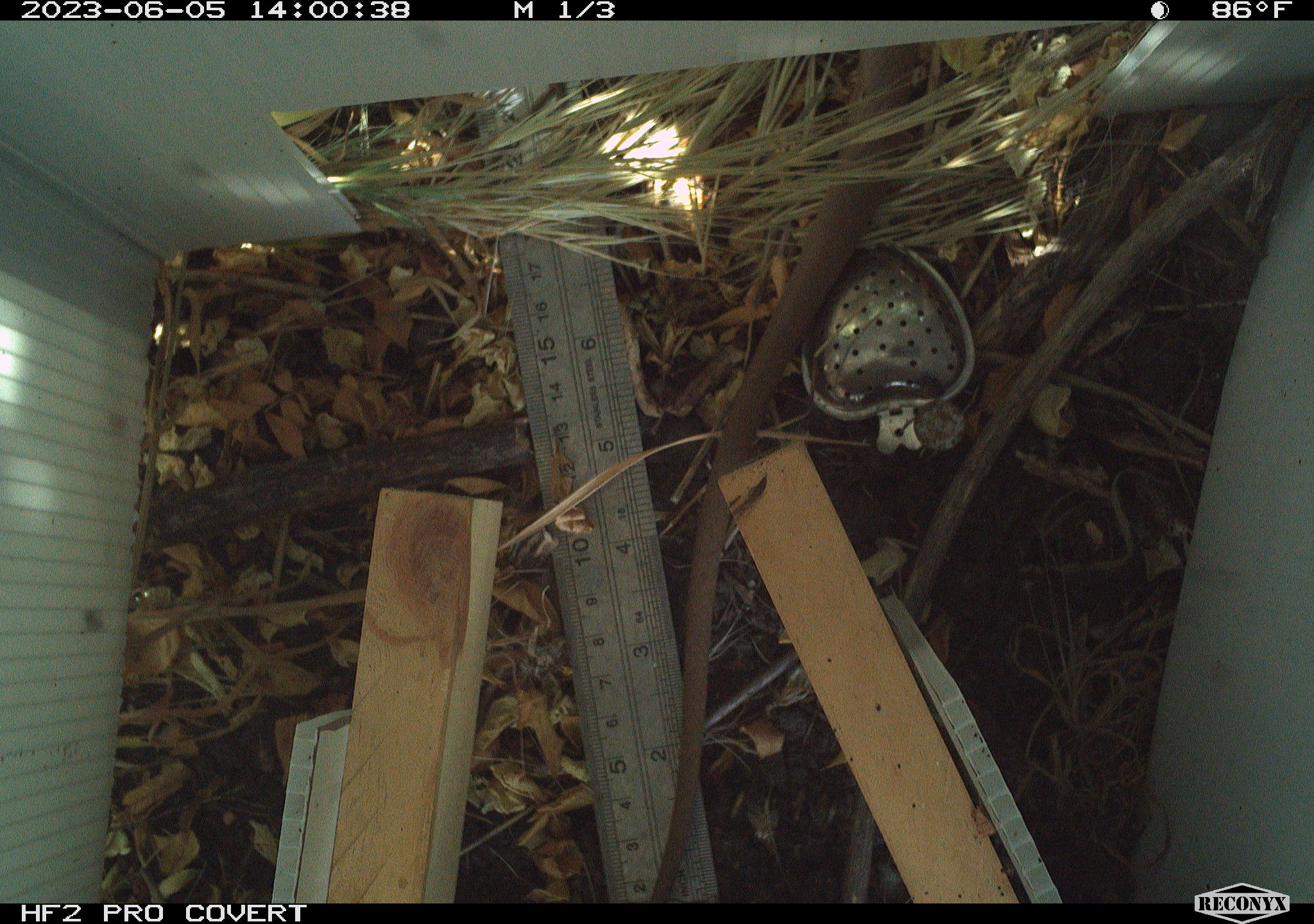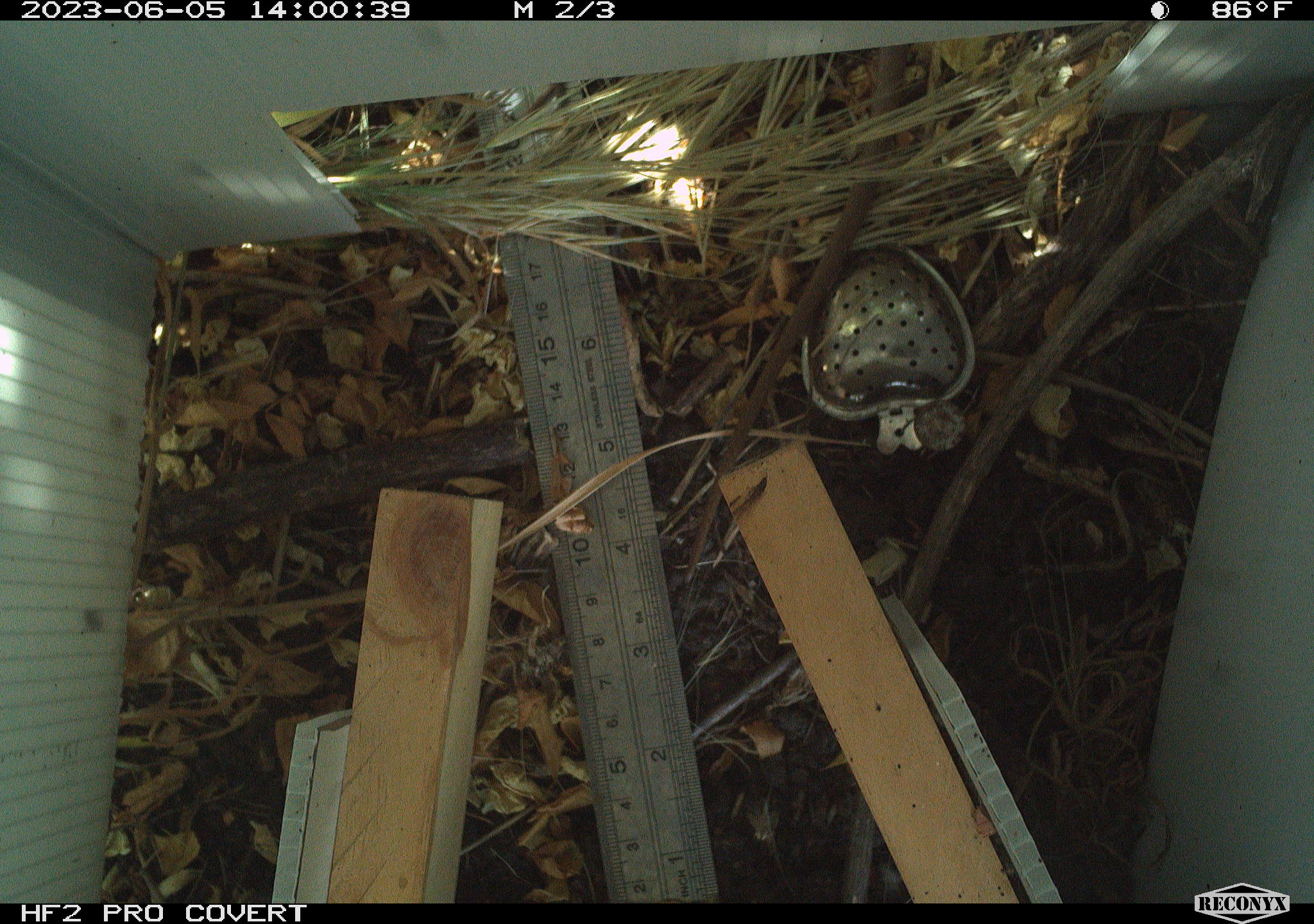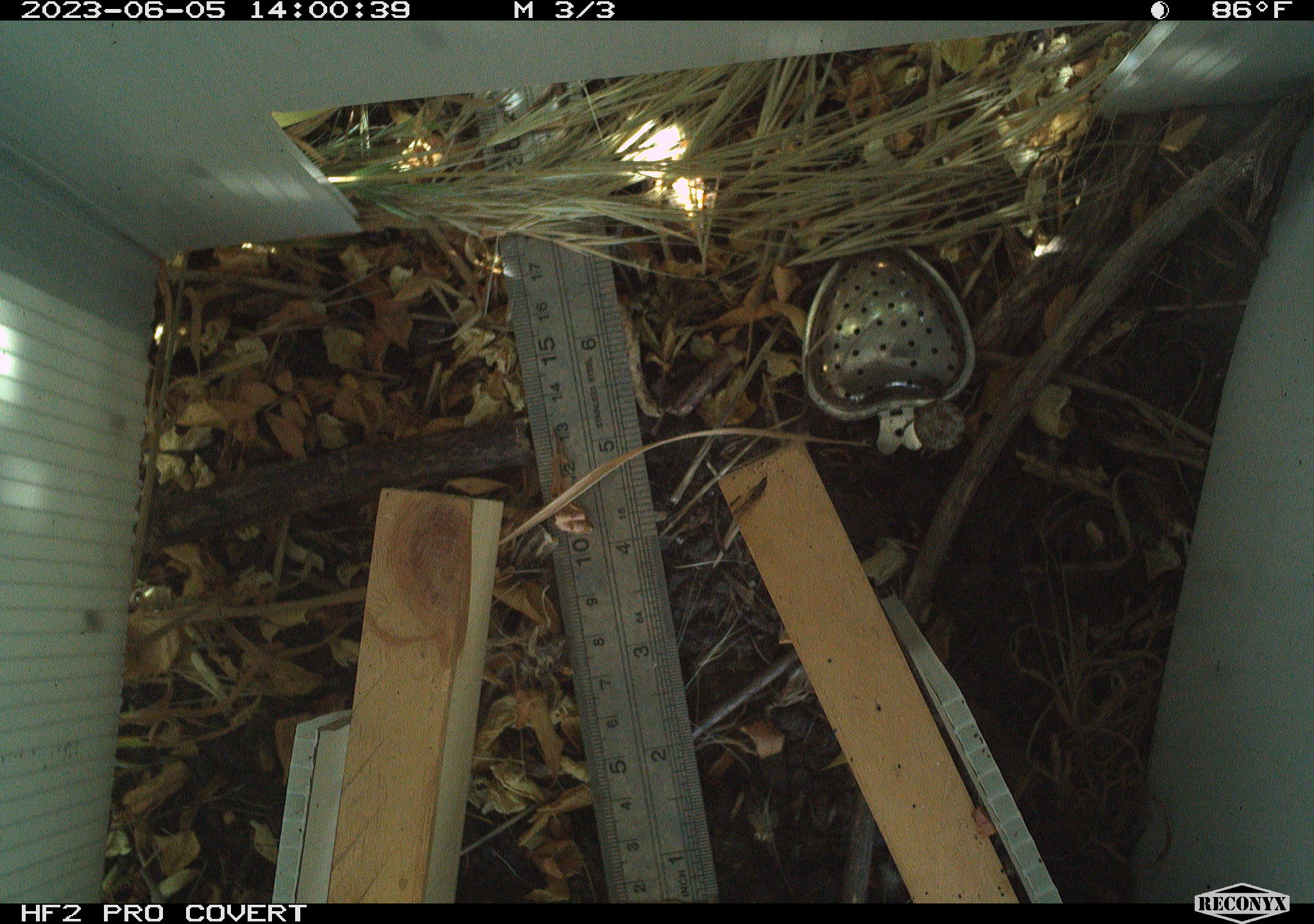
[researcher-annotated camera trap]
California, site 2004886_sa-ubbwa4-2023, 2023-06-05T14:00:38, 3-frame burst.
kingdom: Animalia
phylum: Chordata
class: Reptilia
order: Squamata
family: Colubridae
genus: Coluber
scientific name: Coluber constrictor mormon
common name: western yellow-bellied racer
Western yellow-bellied racer (Coluber constrictor mormon).